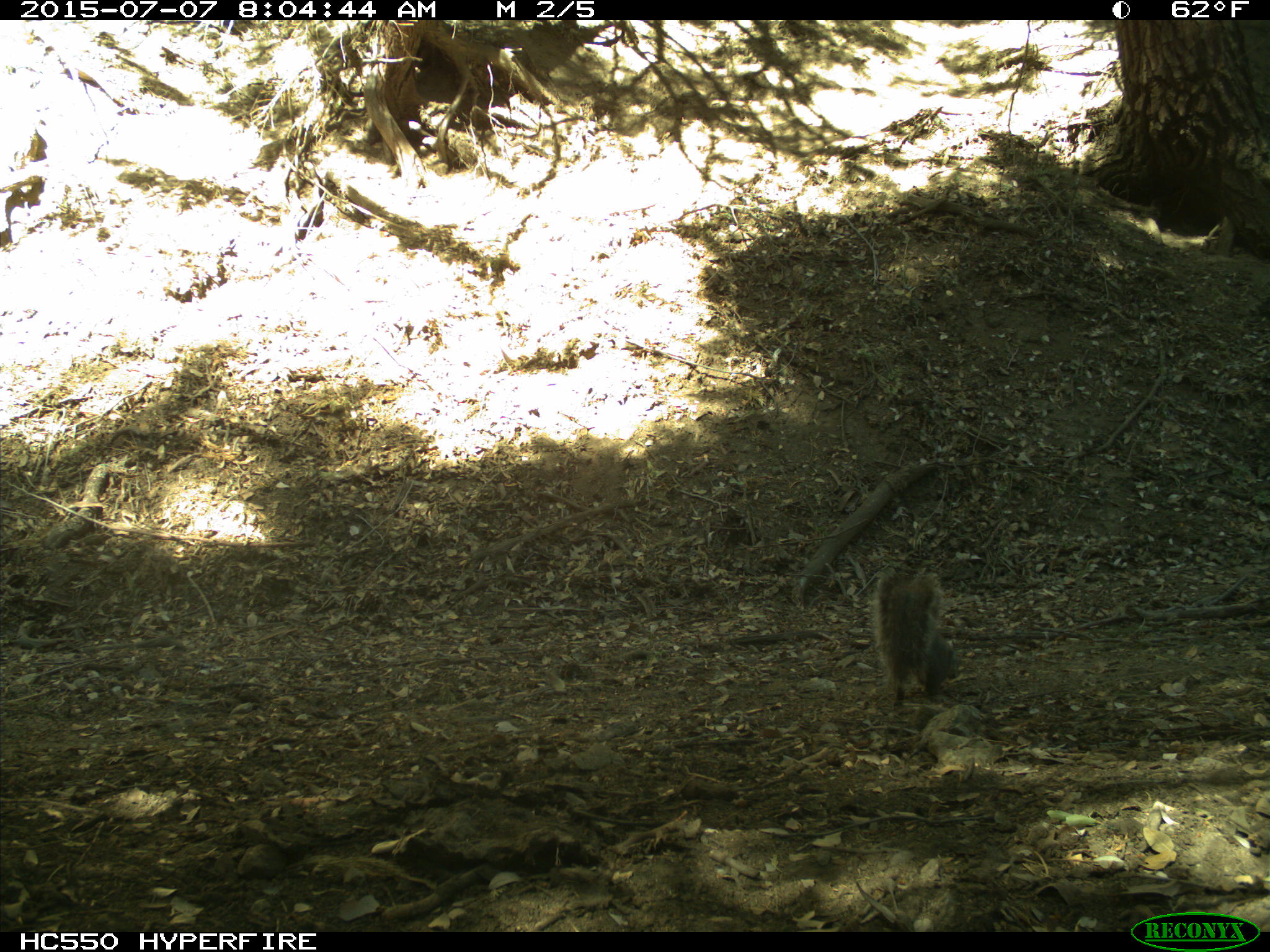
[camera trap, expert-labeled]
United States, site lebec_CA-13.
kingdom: Animalia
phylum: Chordata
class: Mammalia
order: Rodentia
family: Sciuridae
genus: Sciurus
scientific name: Sciurus carolinensis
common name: eastern gray squirrel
Sciurus carolinensis (eastern gray squirrel).